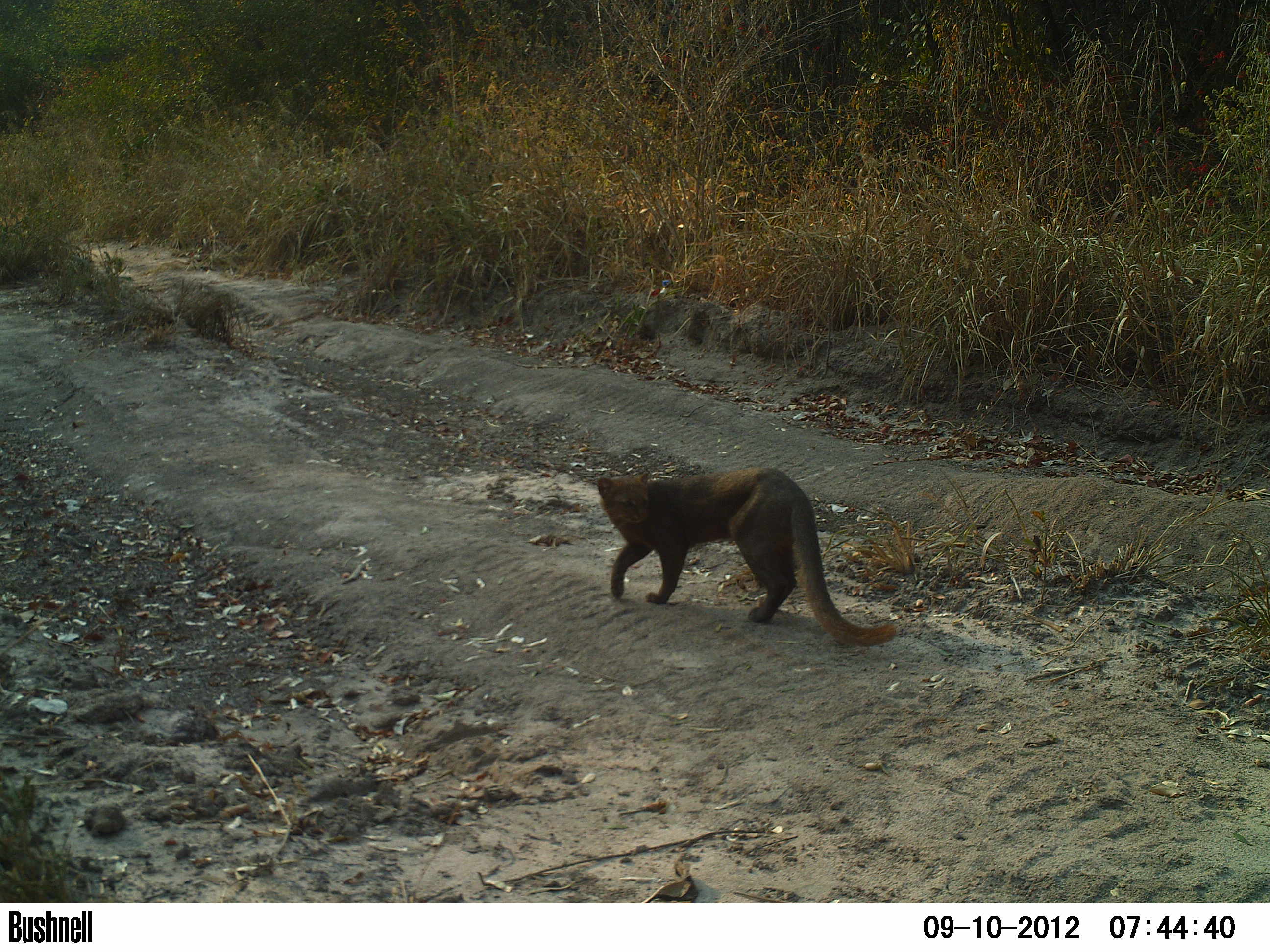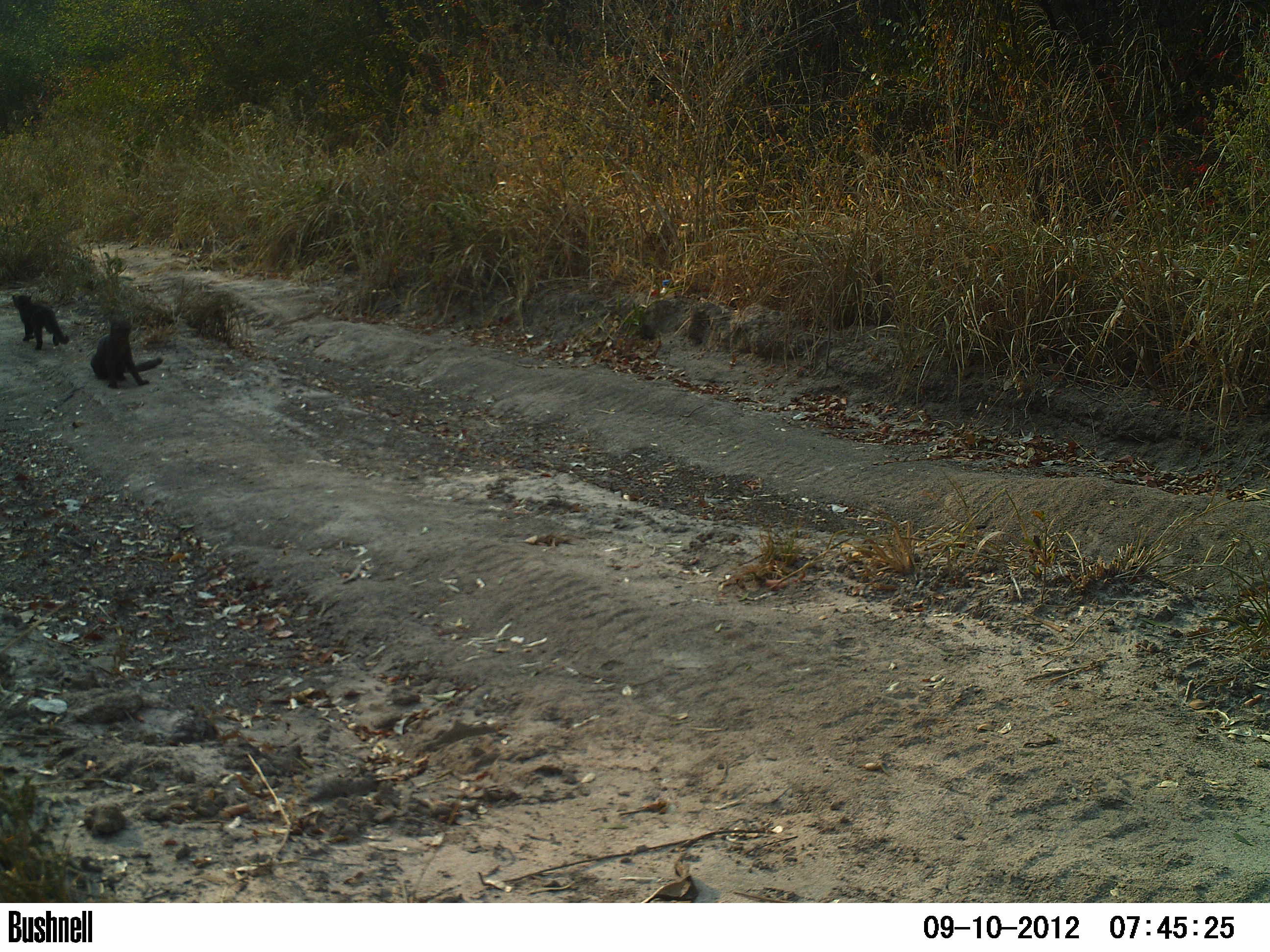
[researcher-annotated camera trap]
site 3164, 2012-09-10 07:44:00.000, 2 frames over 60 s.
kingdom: Animalia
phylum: Chordata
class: Mammalia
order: Carnivora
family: Felidae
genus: Herpailurus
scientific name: Herpailurus yagouaroundi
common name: jaguarundi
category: puma yagouaroundi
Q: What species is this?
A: Puma yagouaroundi (jaguarundi) (Herpailurus yagouaroundi).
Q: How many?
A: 1.